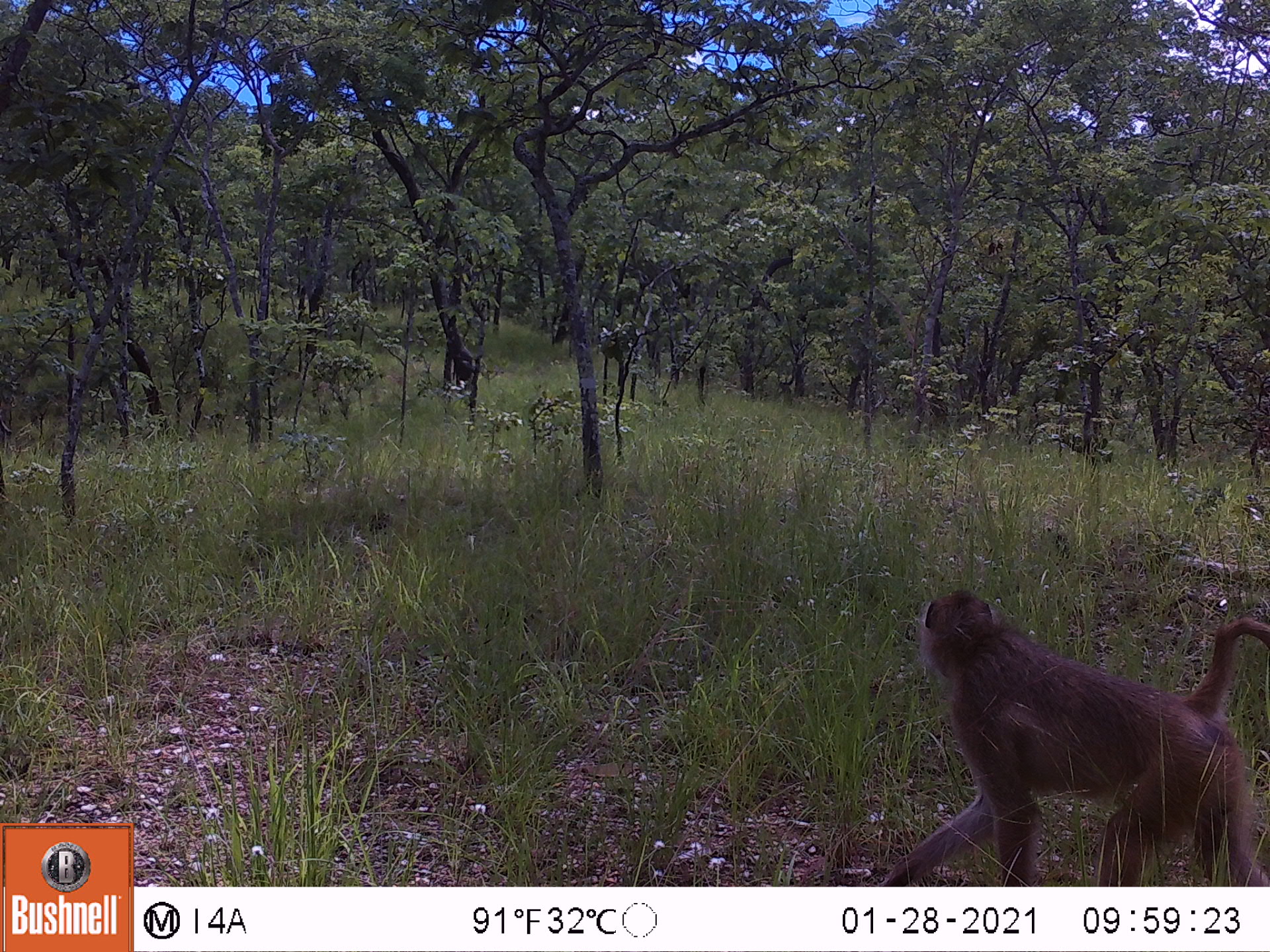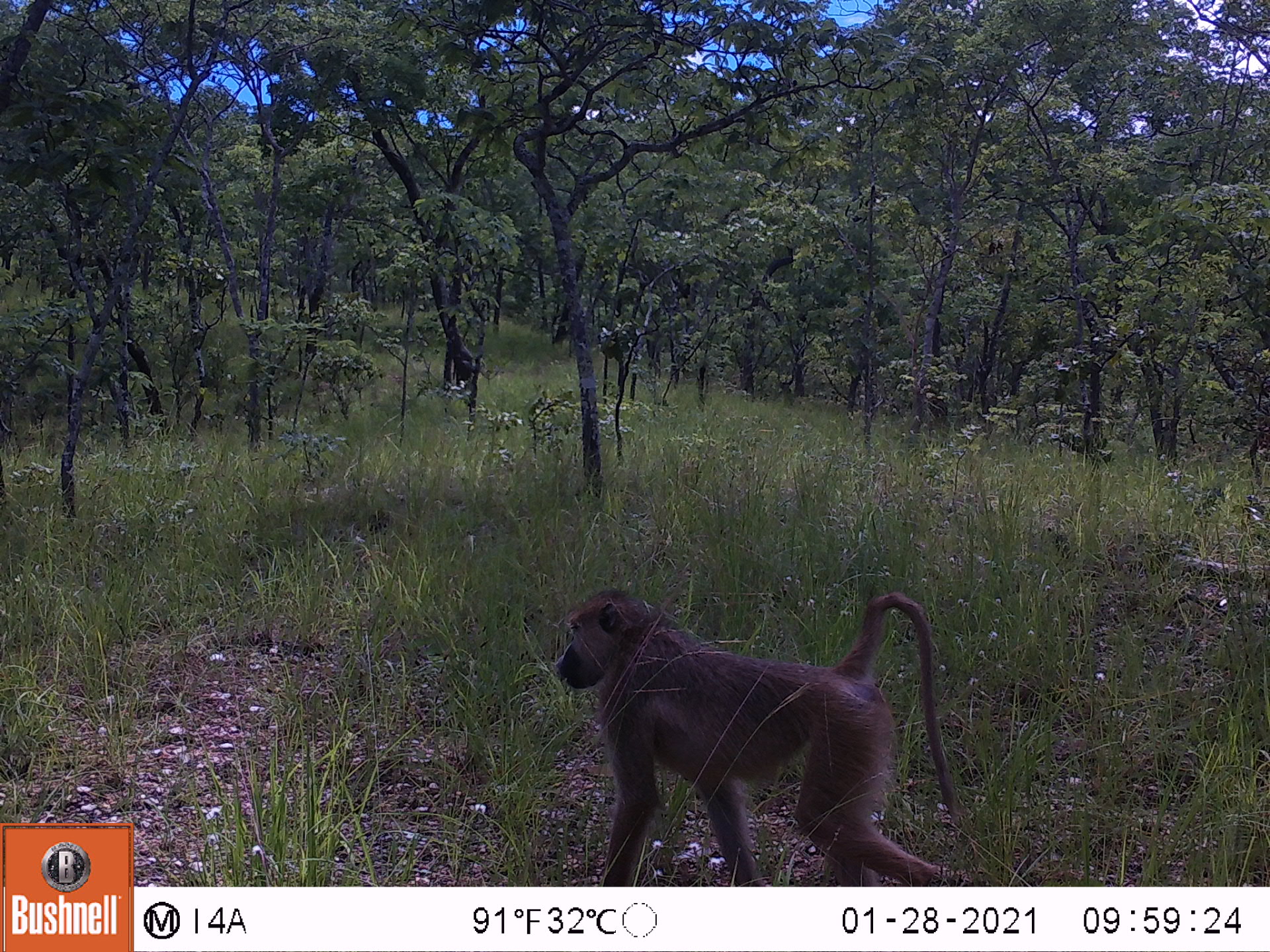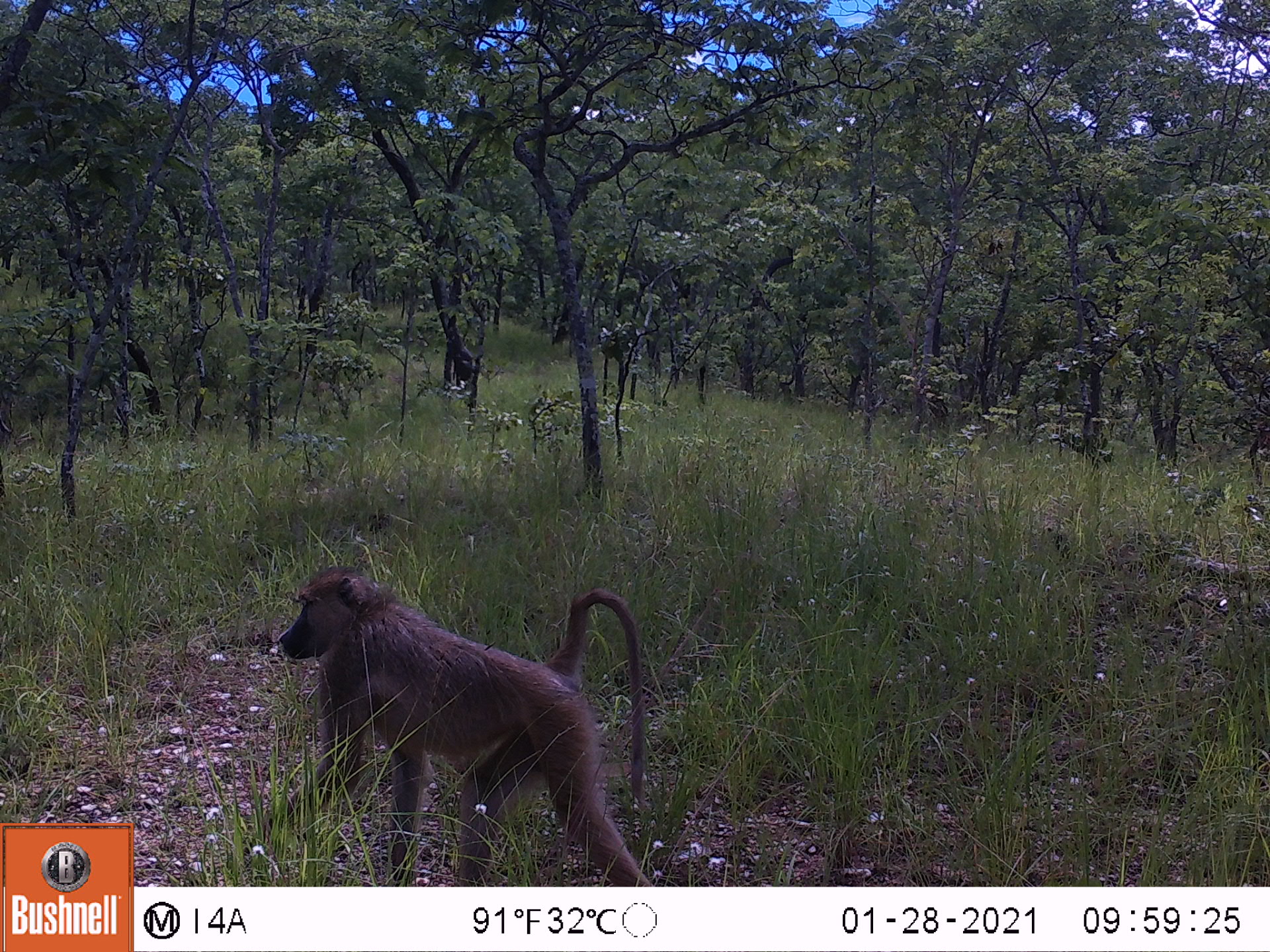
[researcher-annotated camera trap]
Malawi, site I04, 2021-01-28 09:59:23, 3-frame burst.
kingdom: Animalia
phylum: Chordata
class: Mammalia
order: Primates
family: Cercopithecidae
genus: Papio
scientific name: Papio cynocephalus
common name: yellow baboon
Yellow baboon (Papio cynocephalus), count 1.